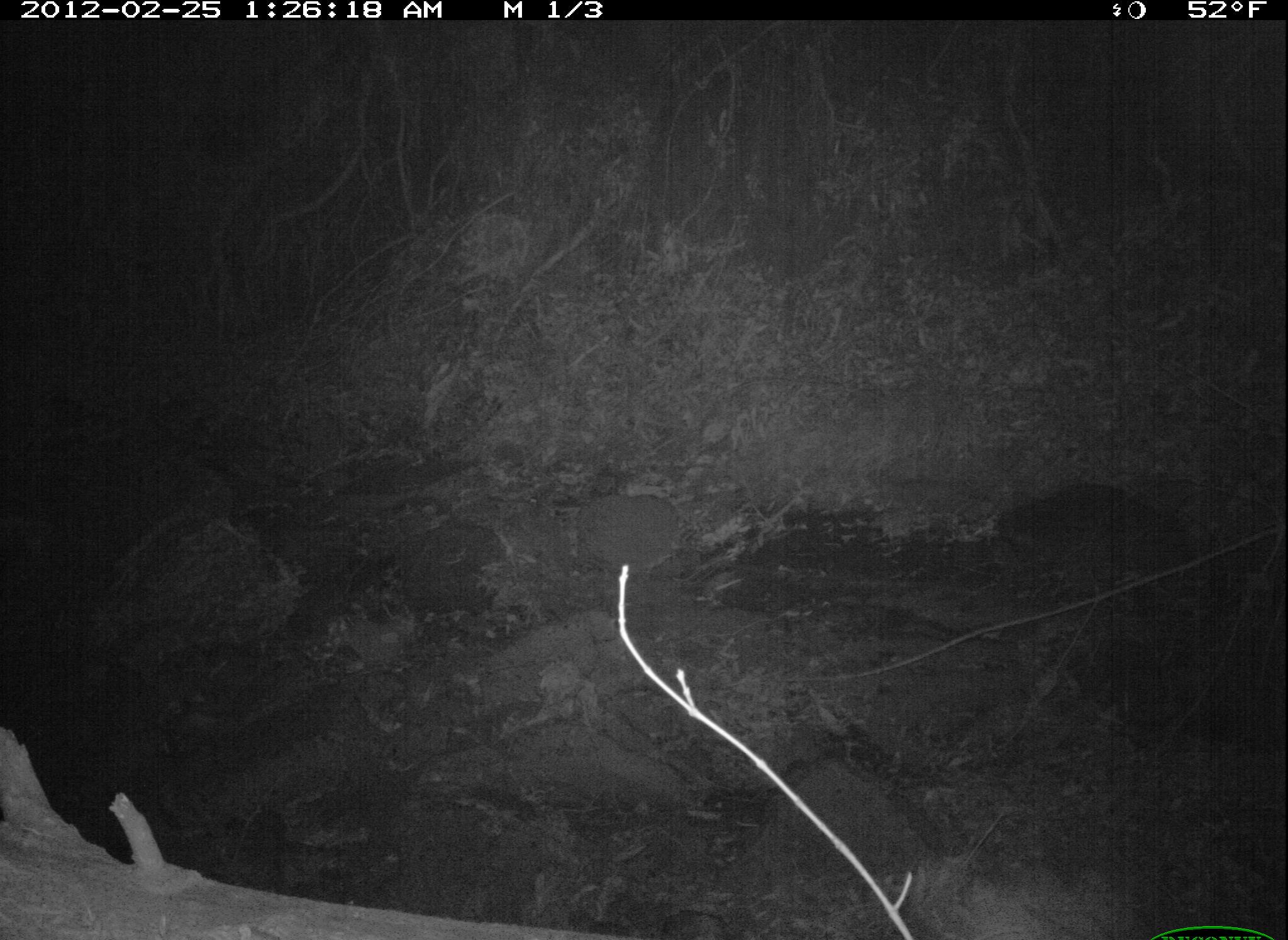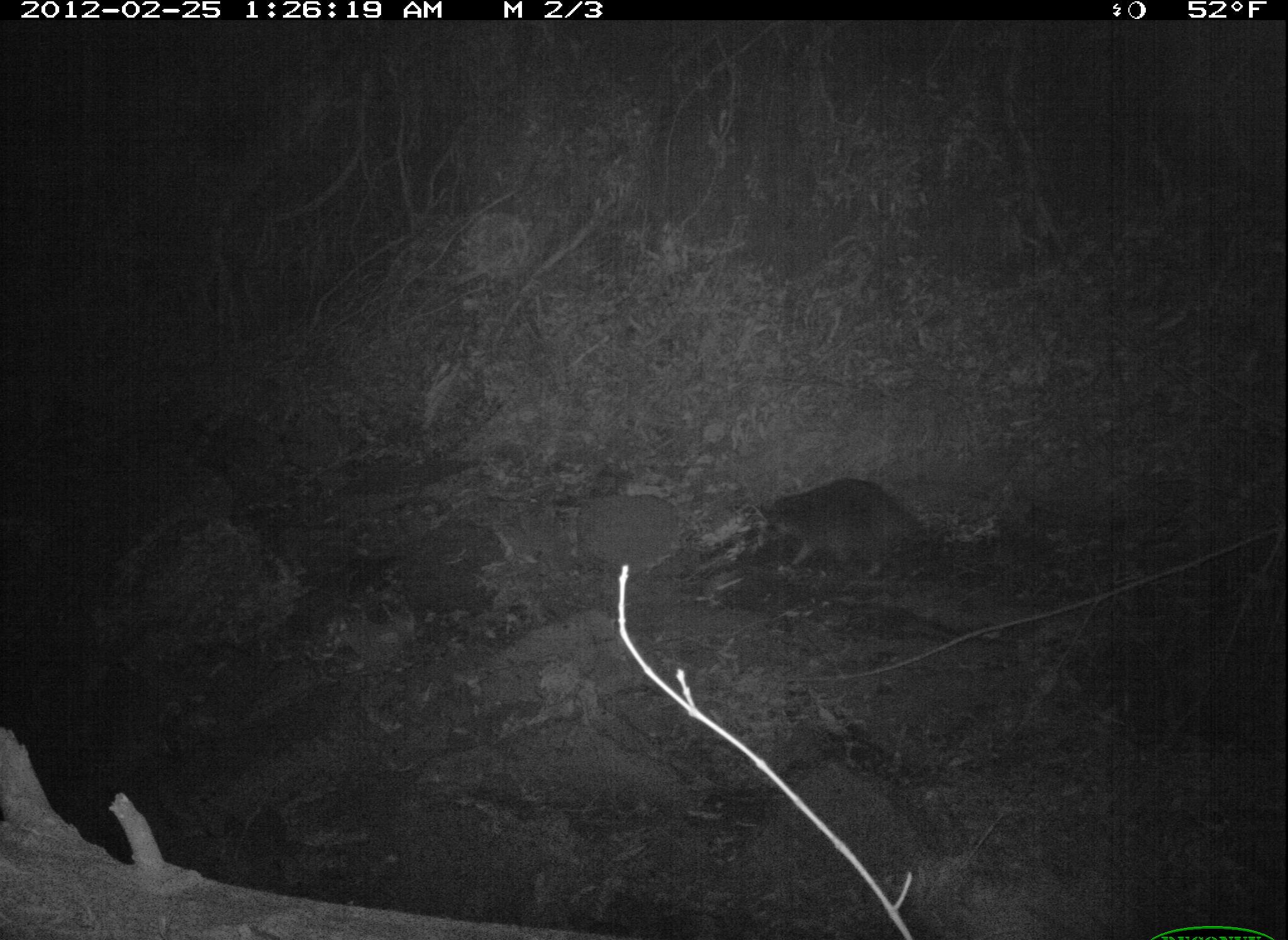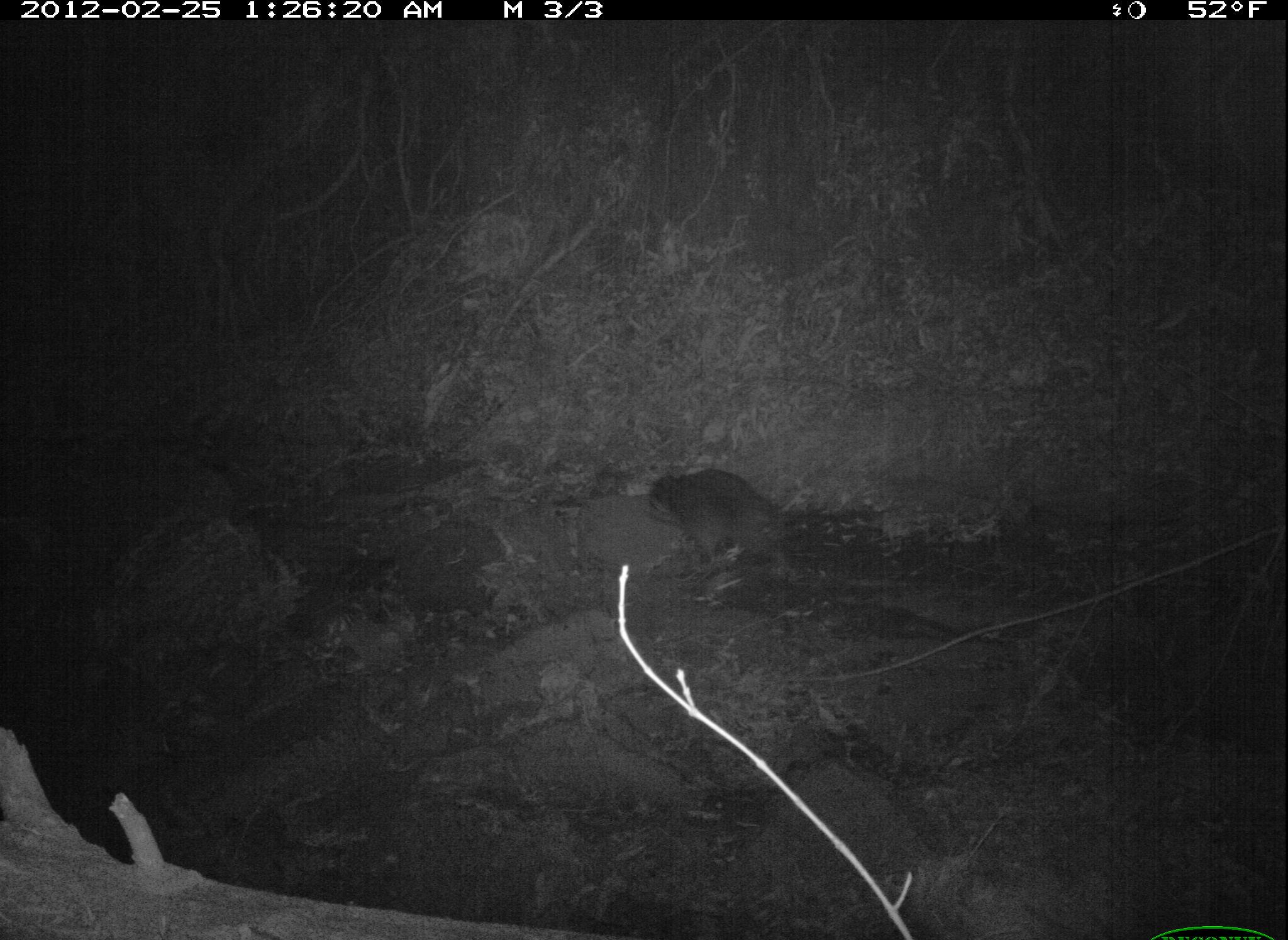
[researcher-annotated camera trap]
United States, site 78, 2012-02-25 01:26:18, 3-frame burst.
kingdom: Animalia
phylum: Chordata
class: Mammalia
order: Carnivora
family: Procyonidae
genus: Procyon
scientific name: Procyon lotor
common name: raccoon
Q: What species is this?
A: Raccoon (Procyon lotor).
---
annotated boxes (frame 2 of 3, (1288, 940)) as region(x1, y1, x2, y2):
raccoon: region(747, 470, 976, 601)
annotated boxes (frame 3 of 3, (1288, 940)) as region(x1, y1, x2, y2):
raccoon: region(636, 457, 816, 594)